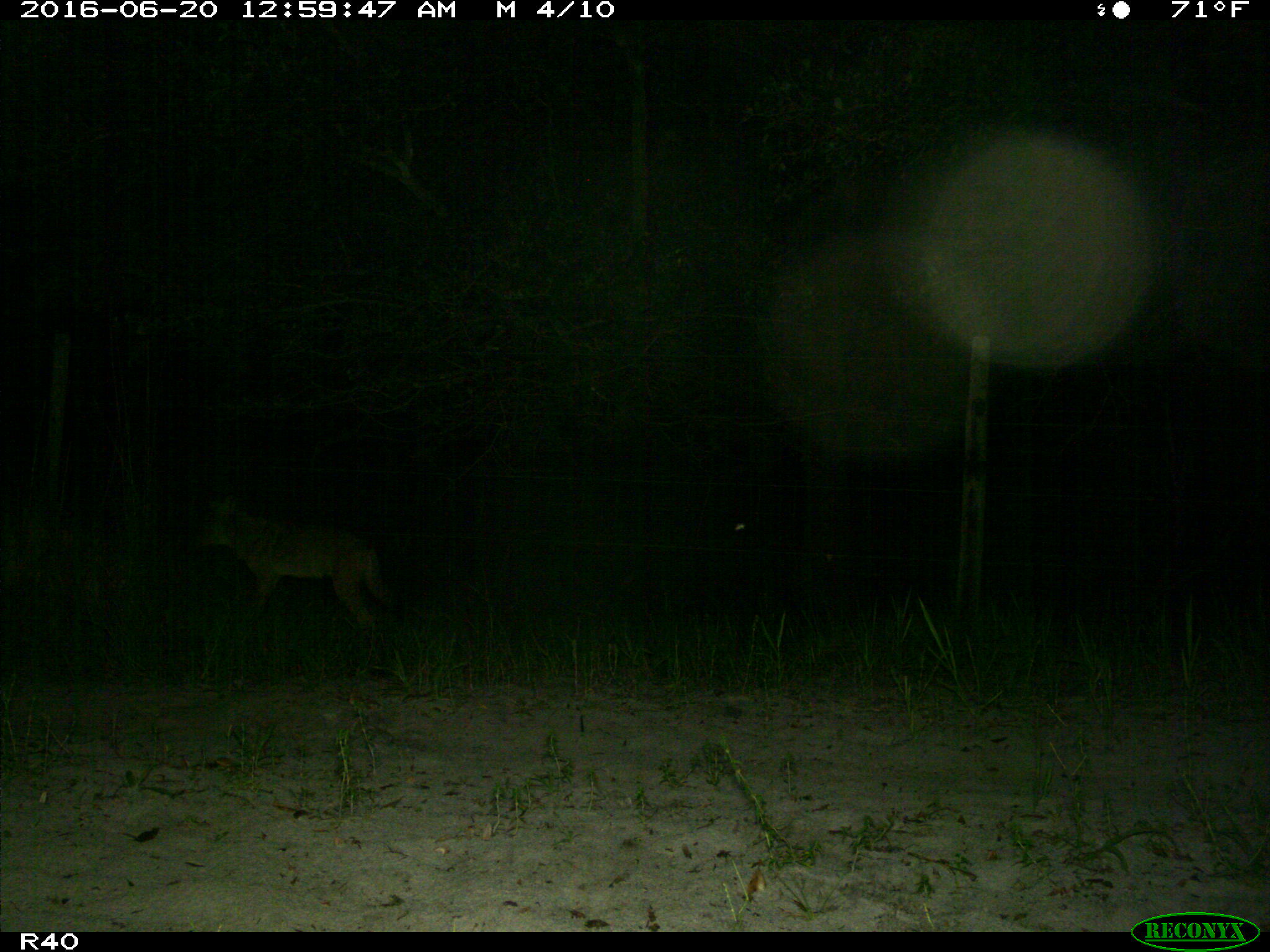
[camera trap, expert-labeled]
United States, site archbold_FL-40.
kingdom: Animalia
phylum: Chordata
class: Mammalia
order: Carnivora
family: Canidae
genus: Canis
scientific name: Canis latrans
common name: coyote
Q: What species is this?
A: Canis latrans (coyote).